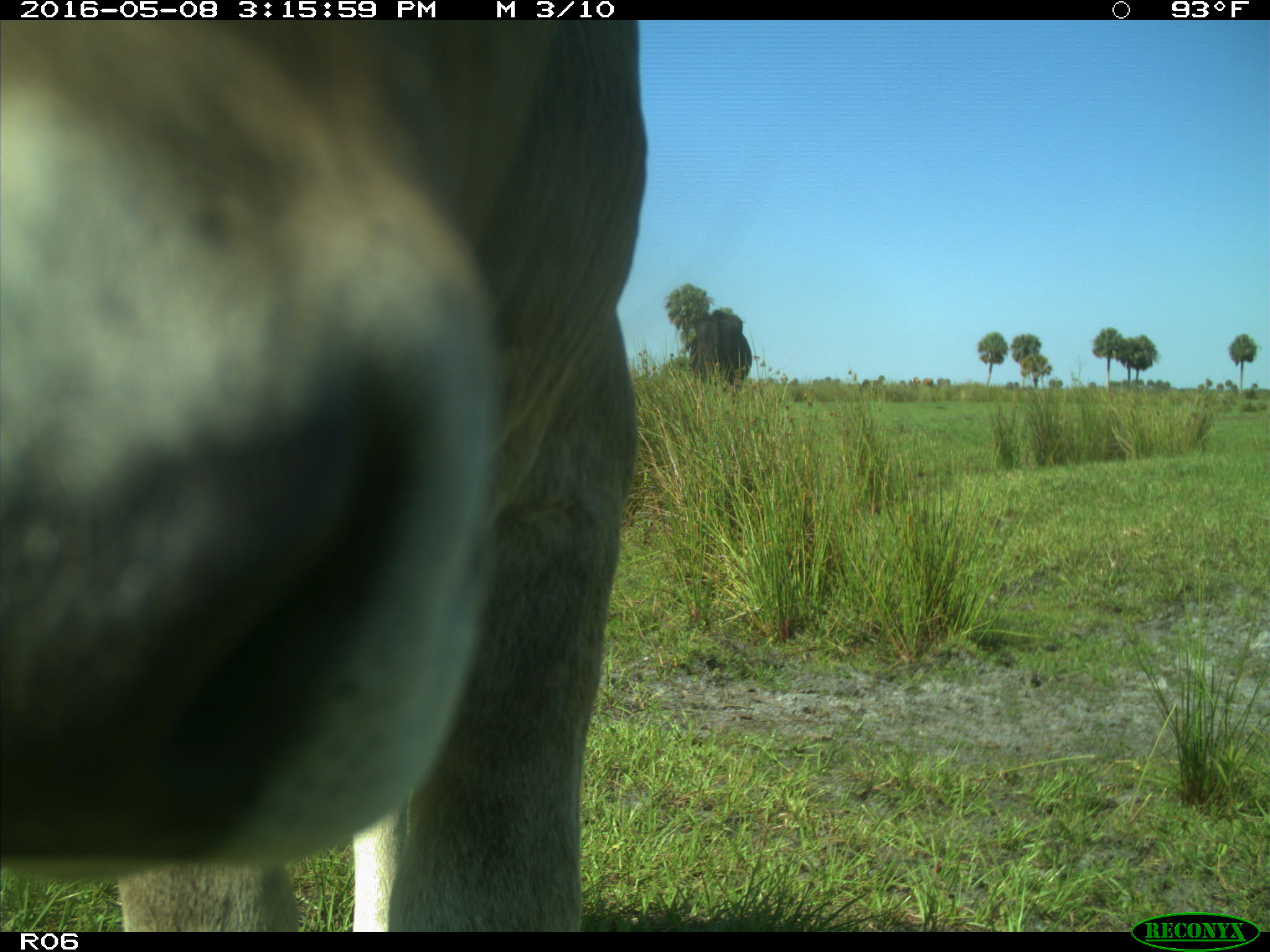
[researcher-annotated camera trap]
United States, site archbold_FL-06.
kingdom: Animalia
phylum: Chordata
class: Mammalia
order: Artiodactyla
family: Bovidae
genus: Bos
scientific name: Bos taurus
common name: domestic cow